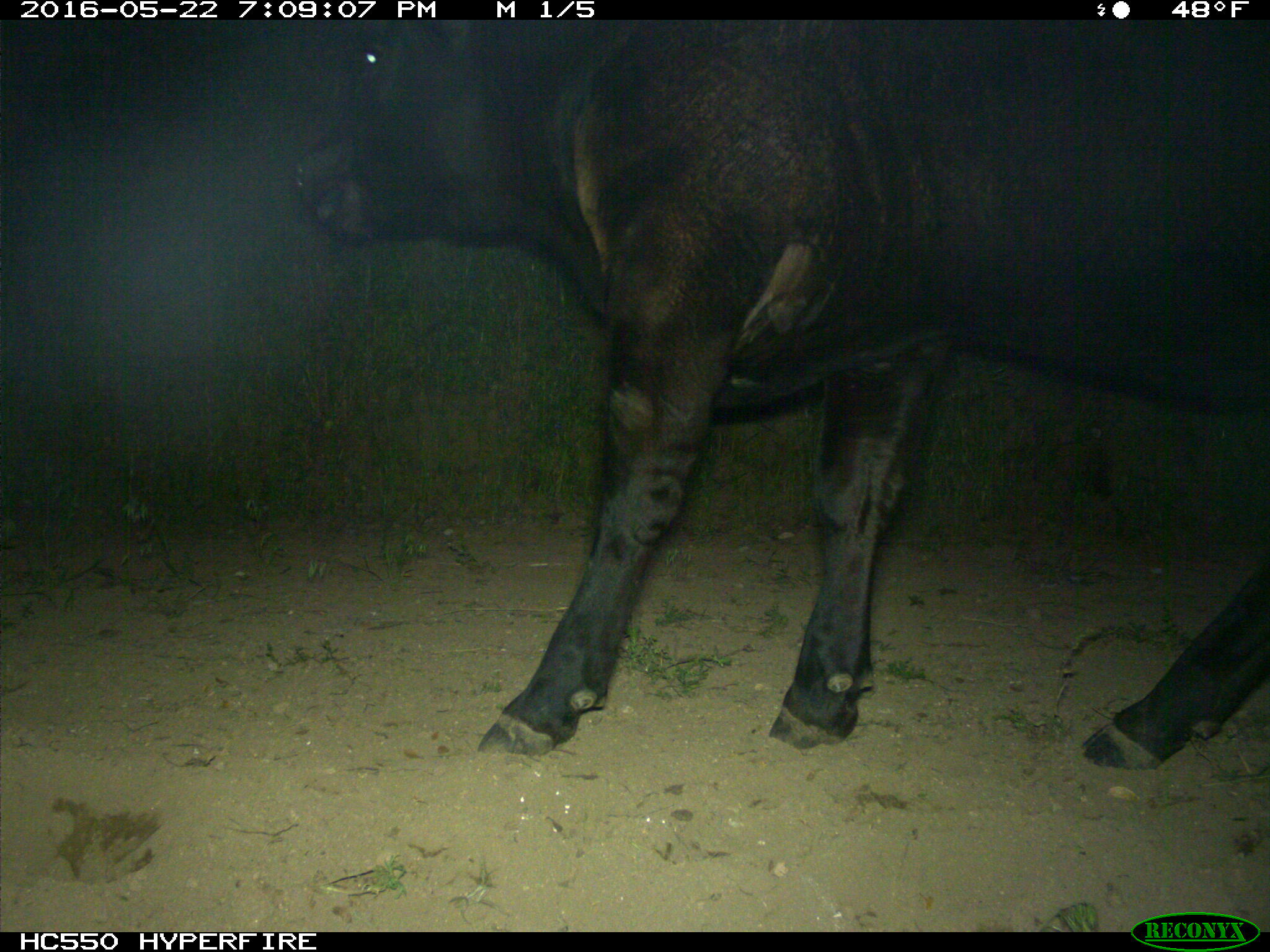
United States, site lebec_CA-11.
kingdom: Animalia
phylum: Chordata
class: Mammalia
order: Artiodactyla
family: Bovidae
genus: Bos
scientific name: Bos taurus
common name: domestic cow